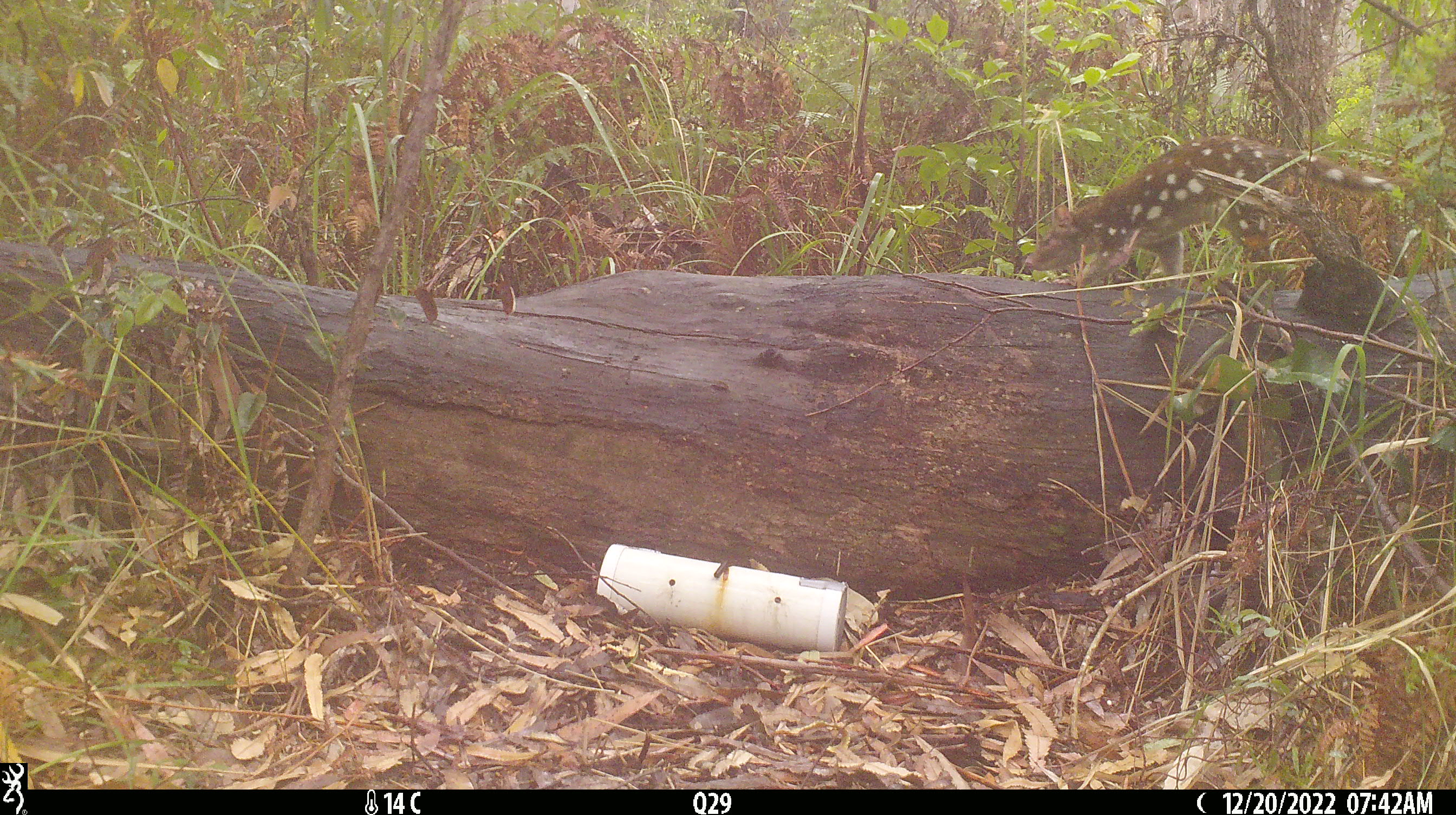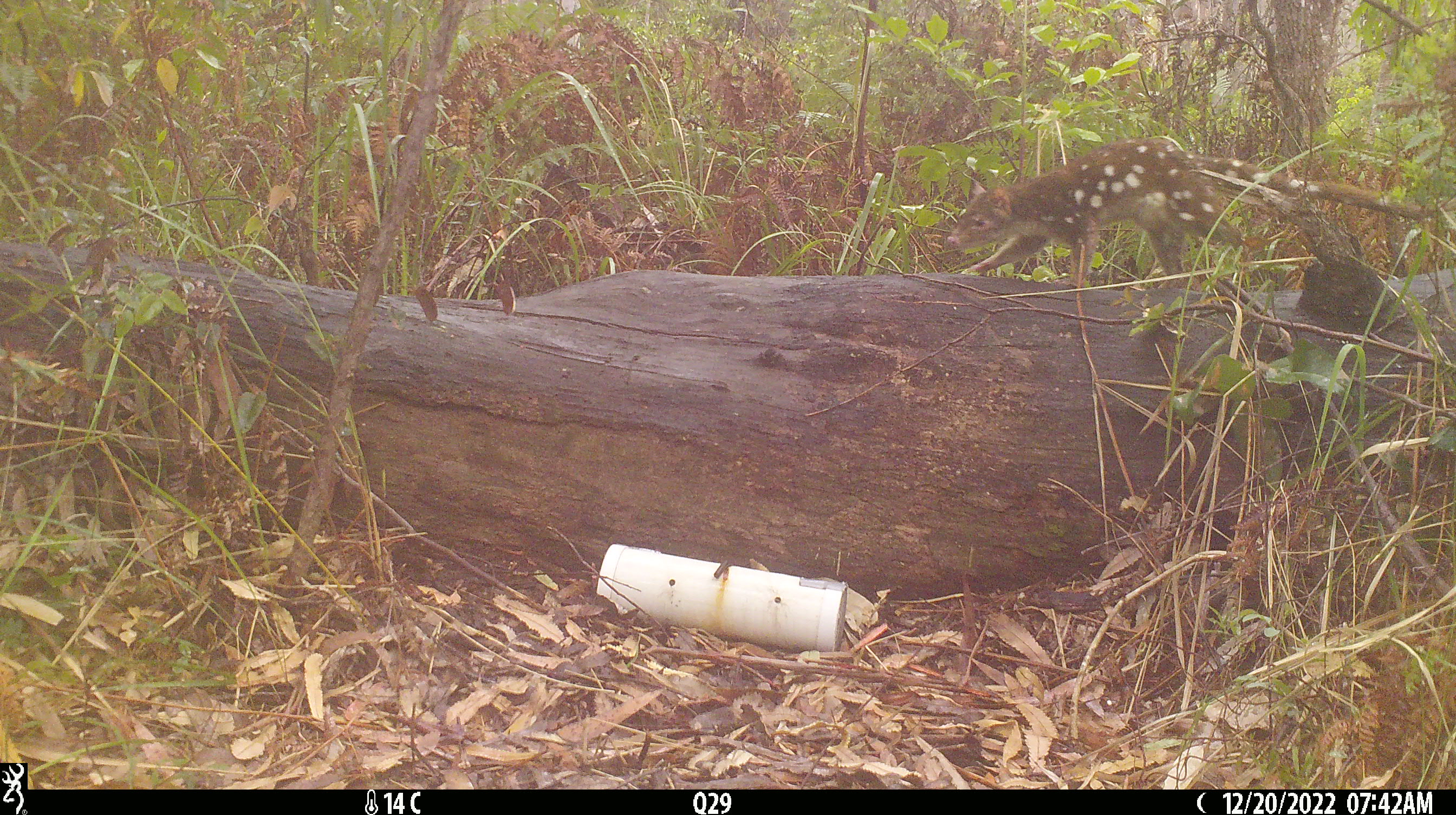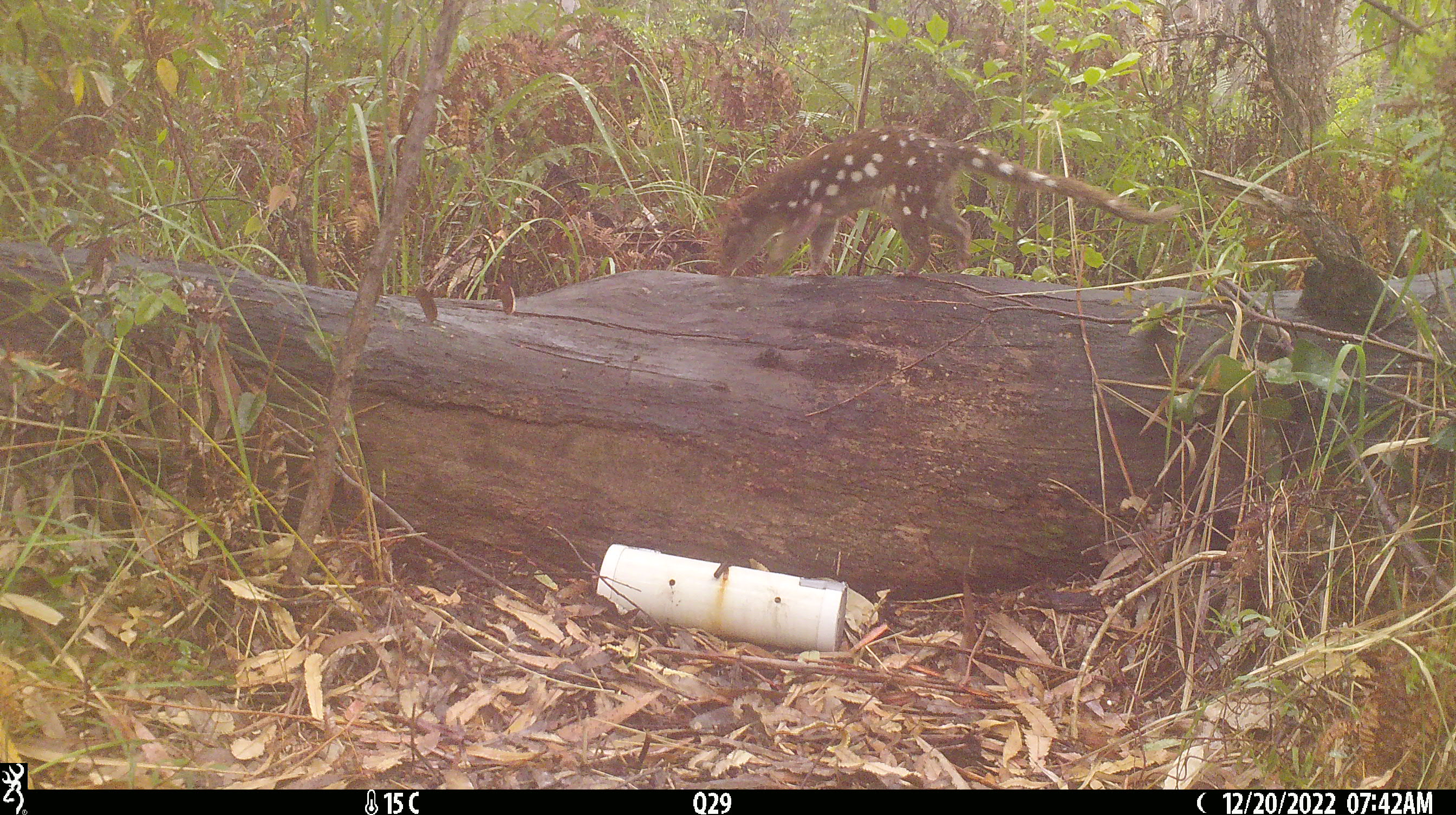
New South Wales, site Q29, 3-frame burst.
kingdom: Animalia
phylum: Chordata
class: Mammalia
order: Dasyuromorphia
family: Dasyuridae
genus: Dasyurus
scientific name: Dasyurus maculatus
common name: spotted-tailed quoll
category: quoll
Quoll (spotted-tailed quoll) (Dasyurus maculatus).